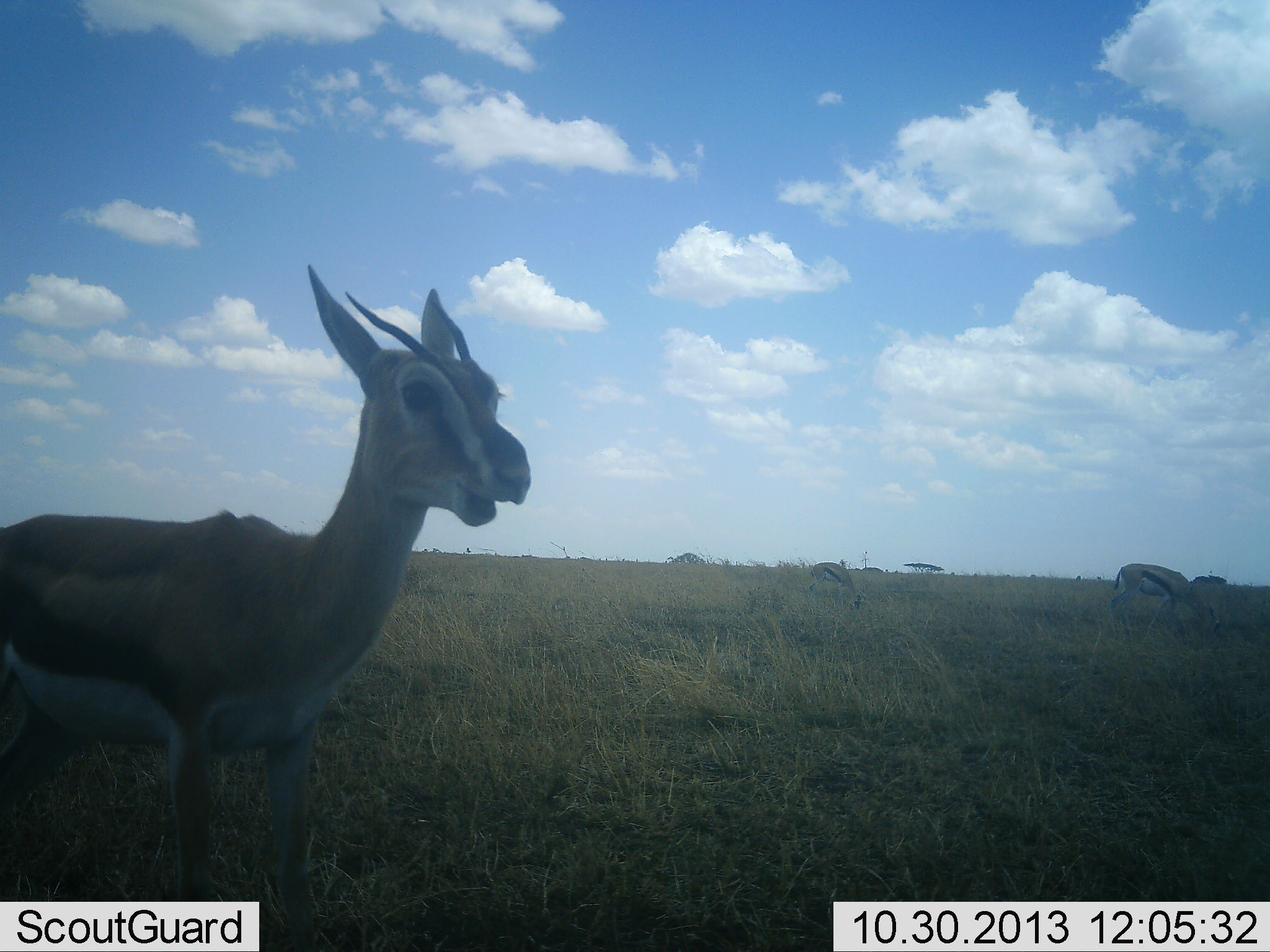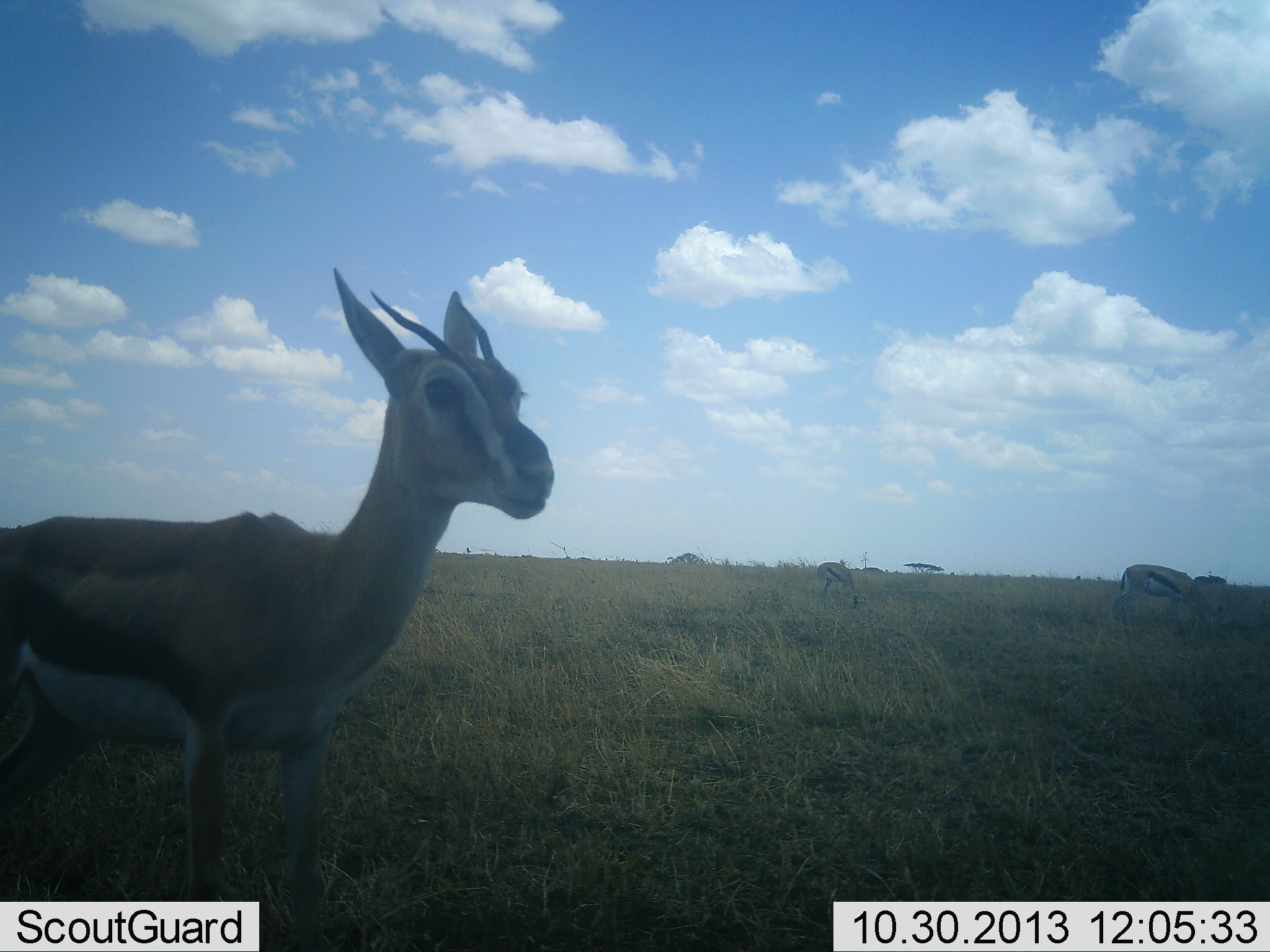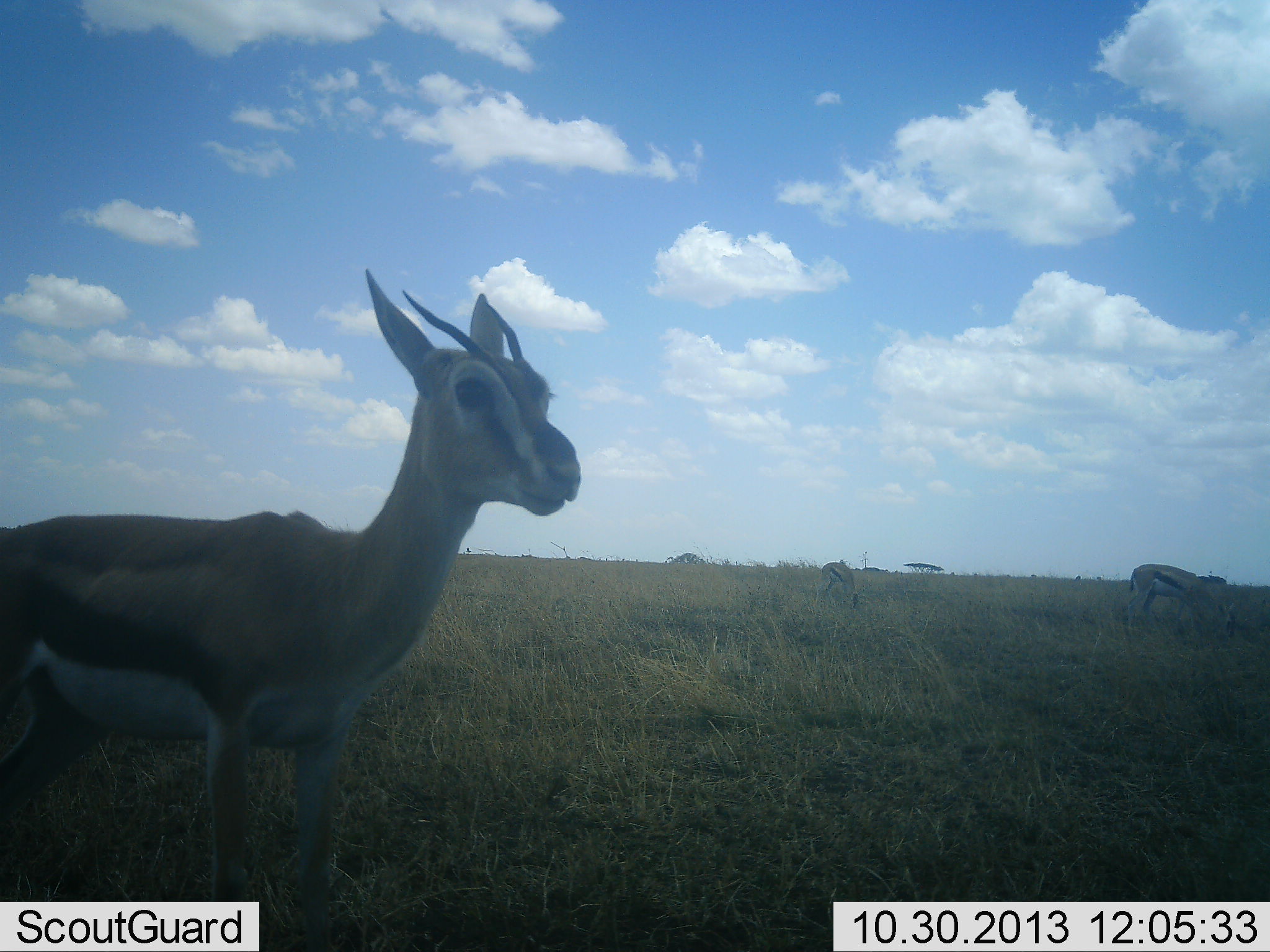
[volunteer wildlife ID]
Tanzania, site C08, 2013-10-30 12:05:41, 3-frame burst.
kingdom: Animalia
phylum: Chordata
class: Mammalia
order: Artiodactyla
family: Bovidae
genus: Eudorcas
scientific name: Eudorcas thomsonii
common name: thomson's gazelle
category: gazellethomsons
Gazellethomsons (thomson's gazelle) (Eudorcas thomsonii), count 3. Behavior (volunteer vote fractions): standing 70%, resting 4%, moving 15%, interacting 0%. Young present (vote fraction): 0%. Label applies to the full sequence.